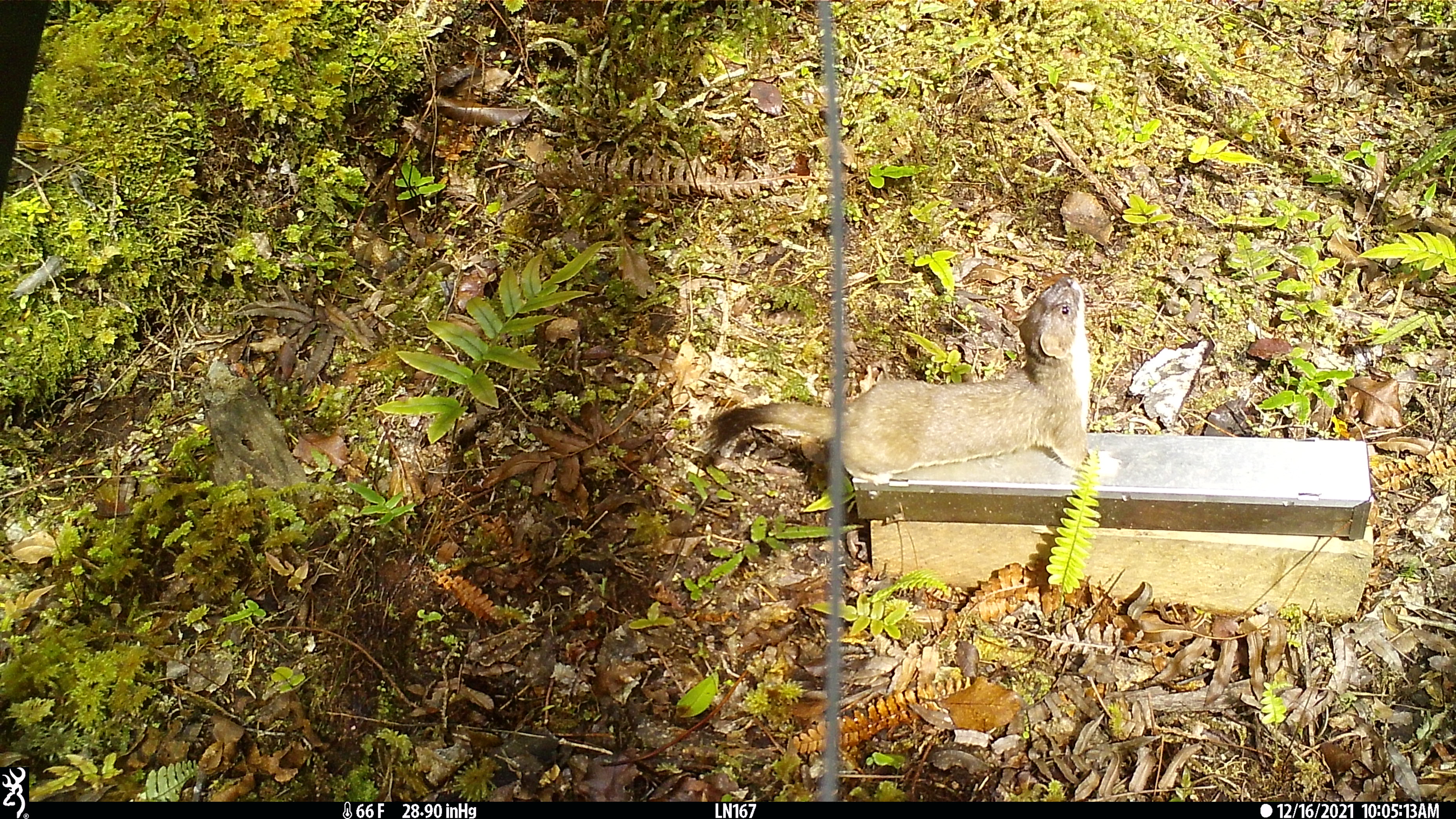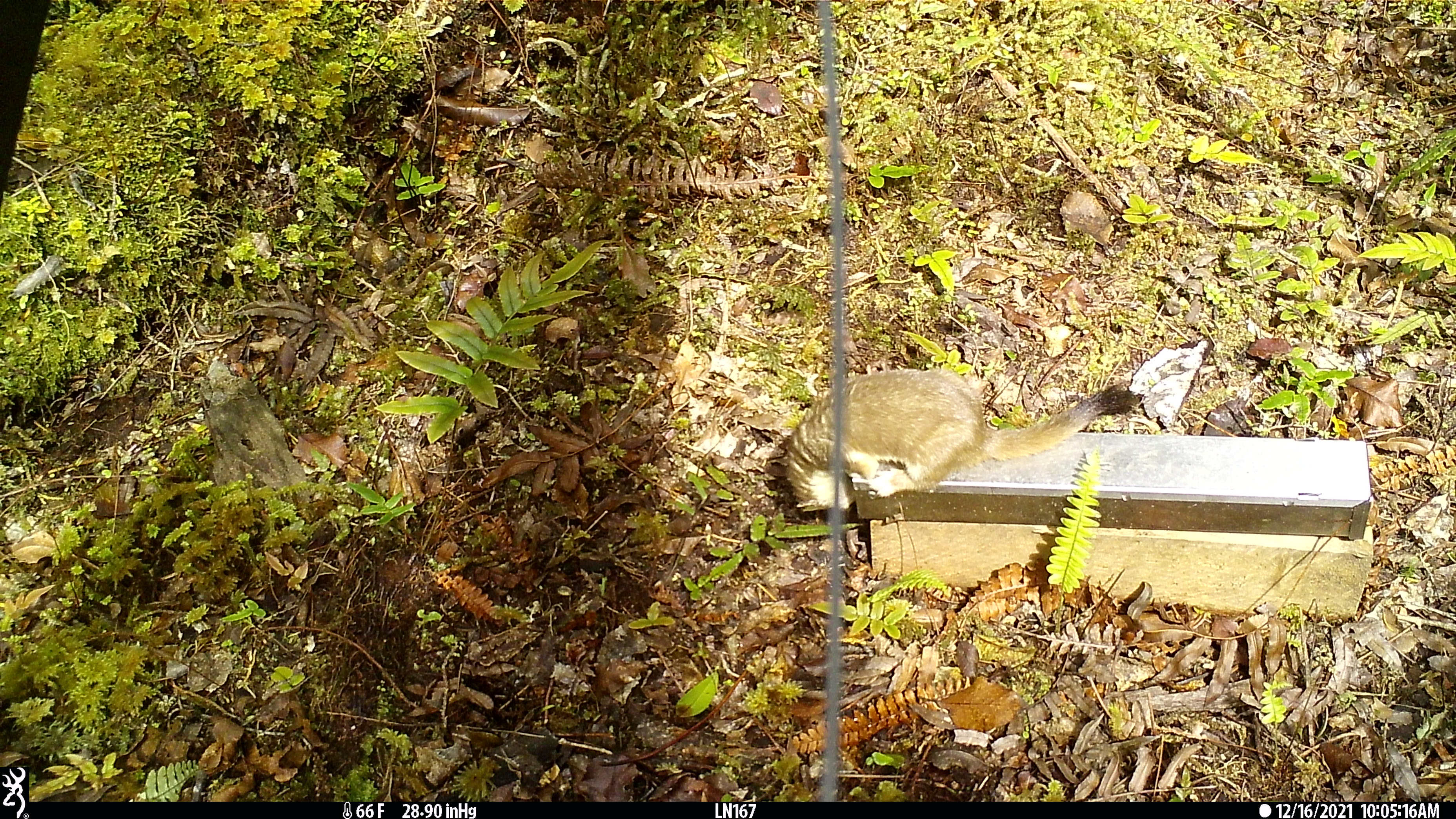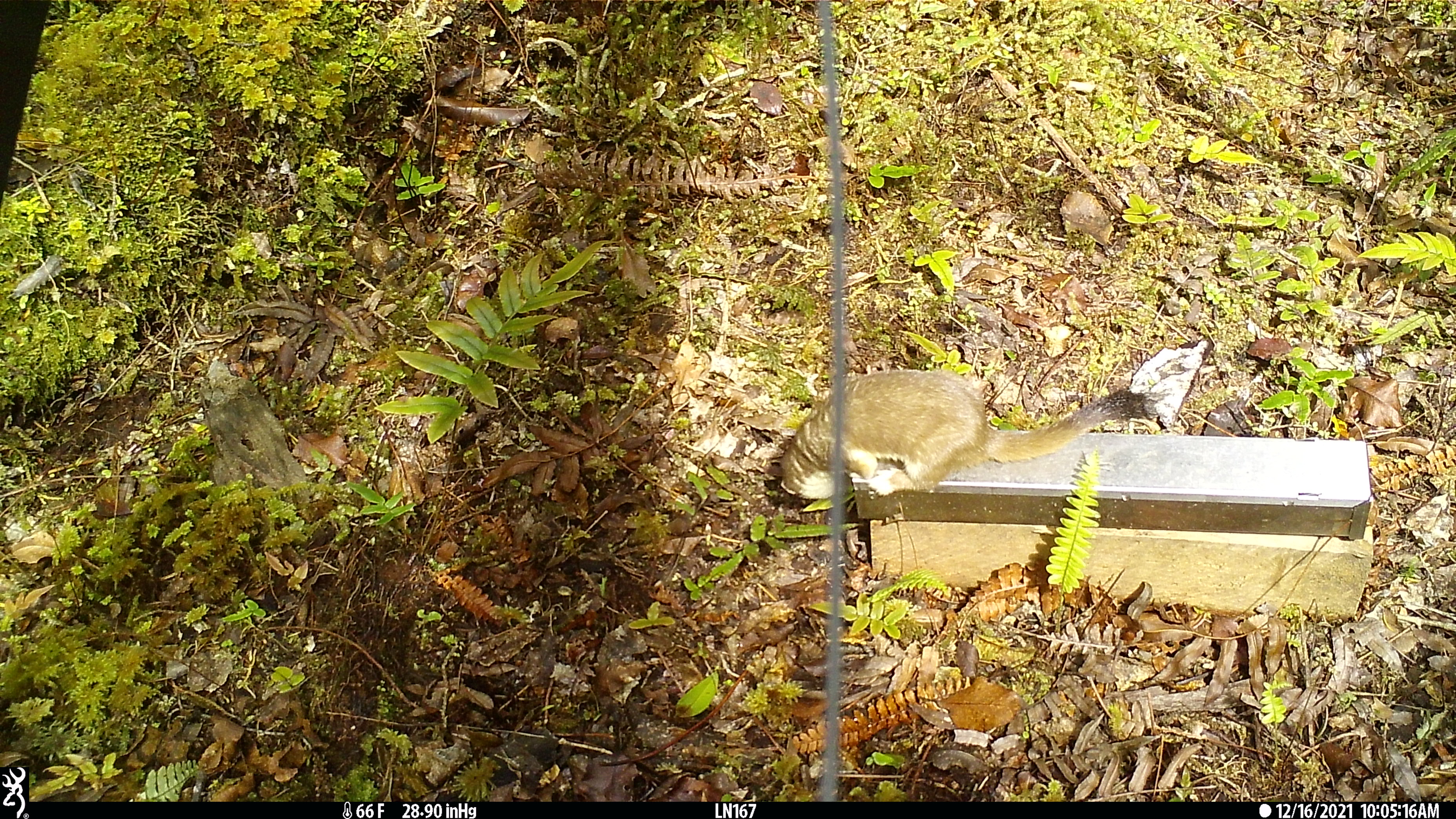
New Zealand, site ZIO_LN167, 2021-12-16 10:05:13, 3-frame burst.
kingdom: Animalia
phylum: Chordata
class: Mammalia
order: Carnivora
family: Mustelidae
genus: Mustela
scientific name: Mustela erminea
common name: stoat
Stoat (Mustela erminea).